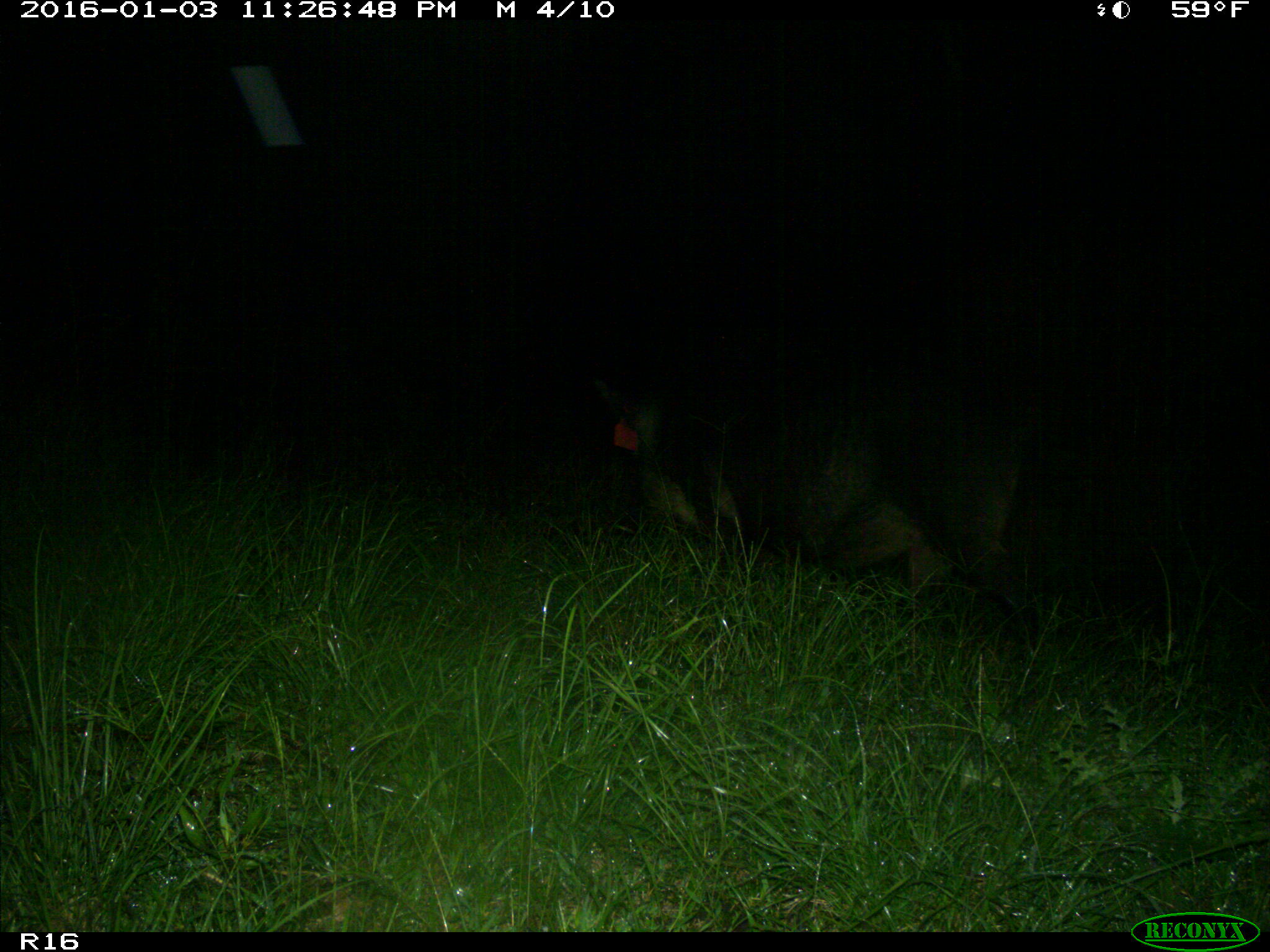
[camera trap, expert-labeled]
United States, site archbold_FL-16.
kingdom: Animalia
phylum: Chordata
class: Mammalia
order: Artiodactyla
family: Suidae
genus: Sus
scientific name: Sus scrofa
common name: wild boar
Sus scrofa (wild boar).